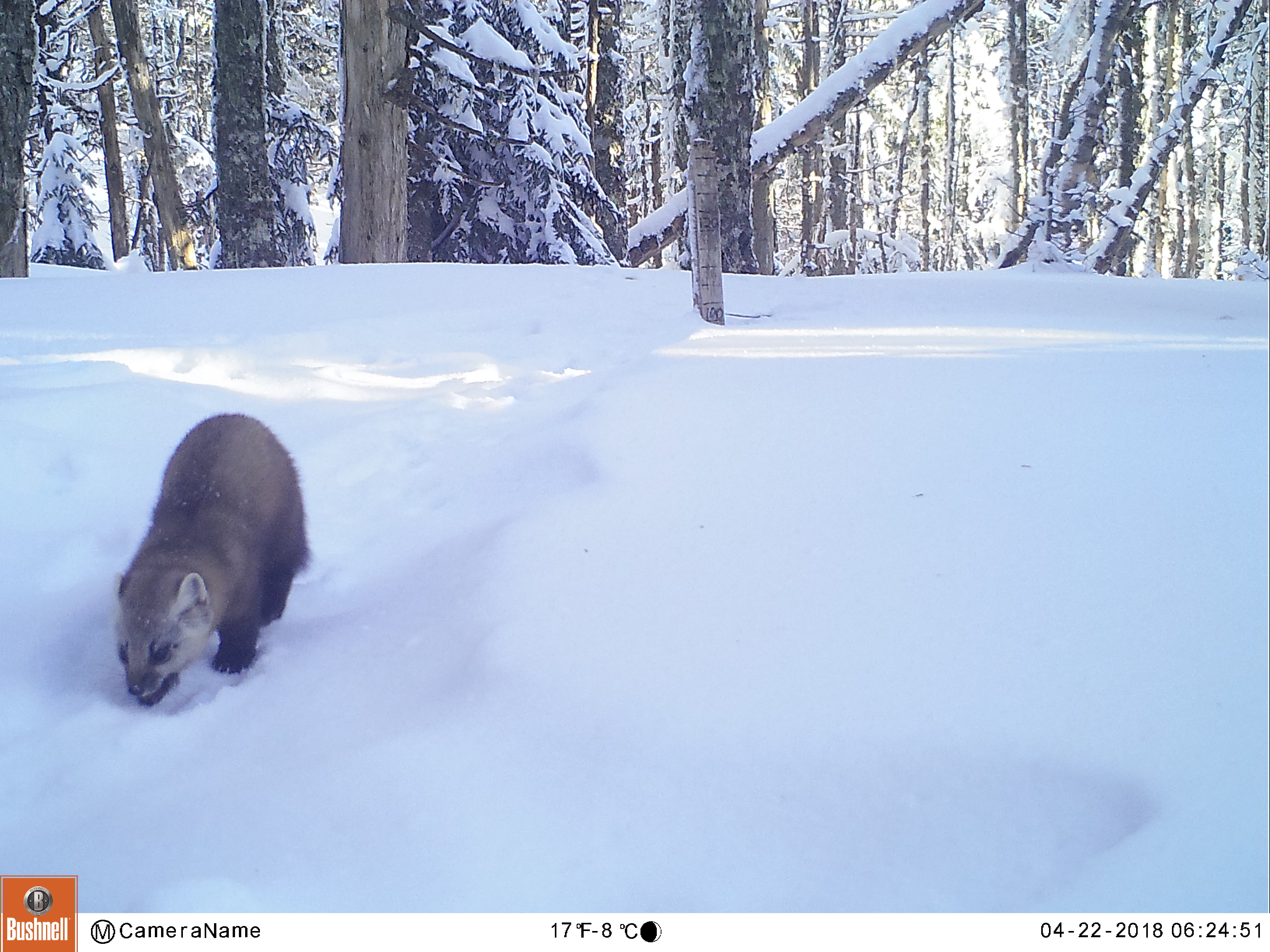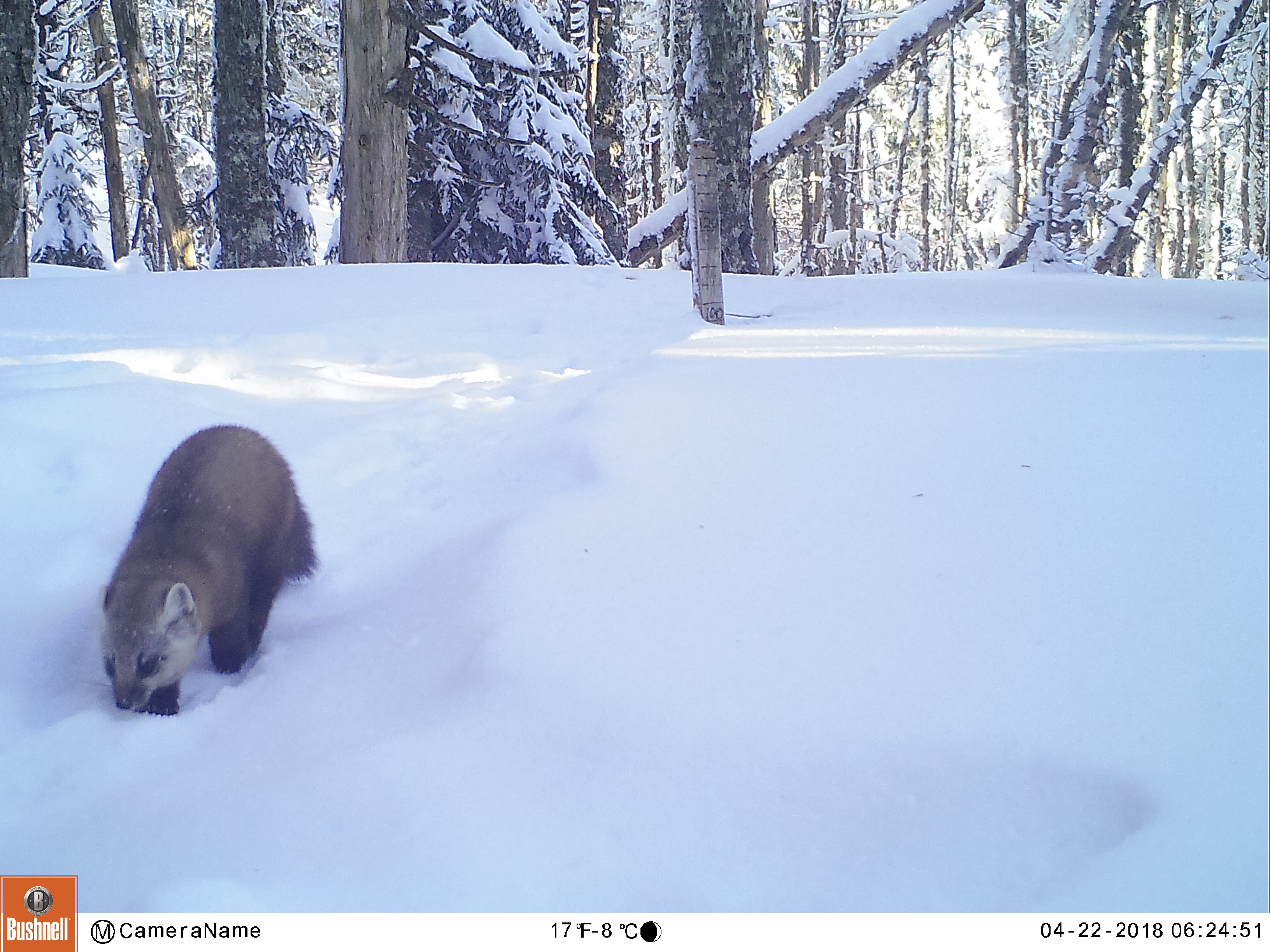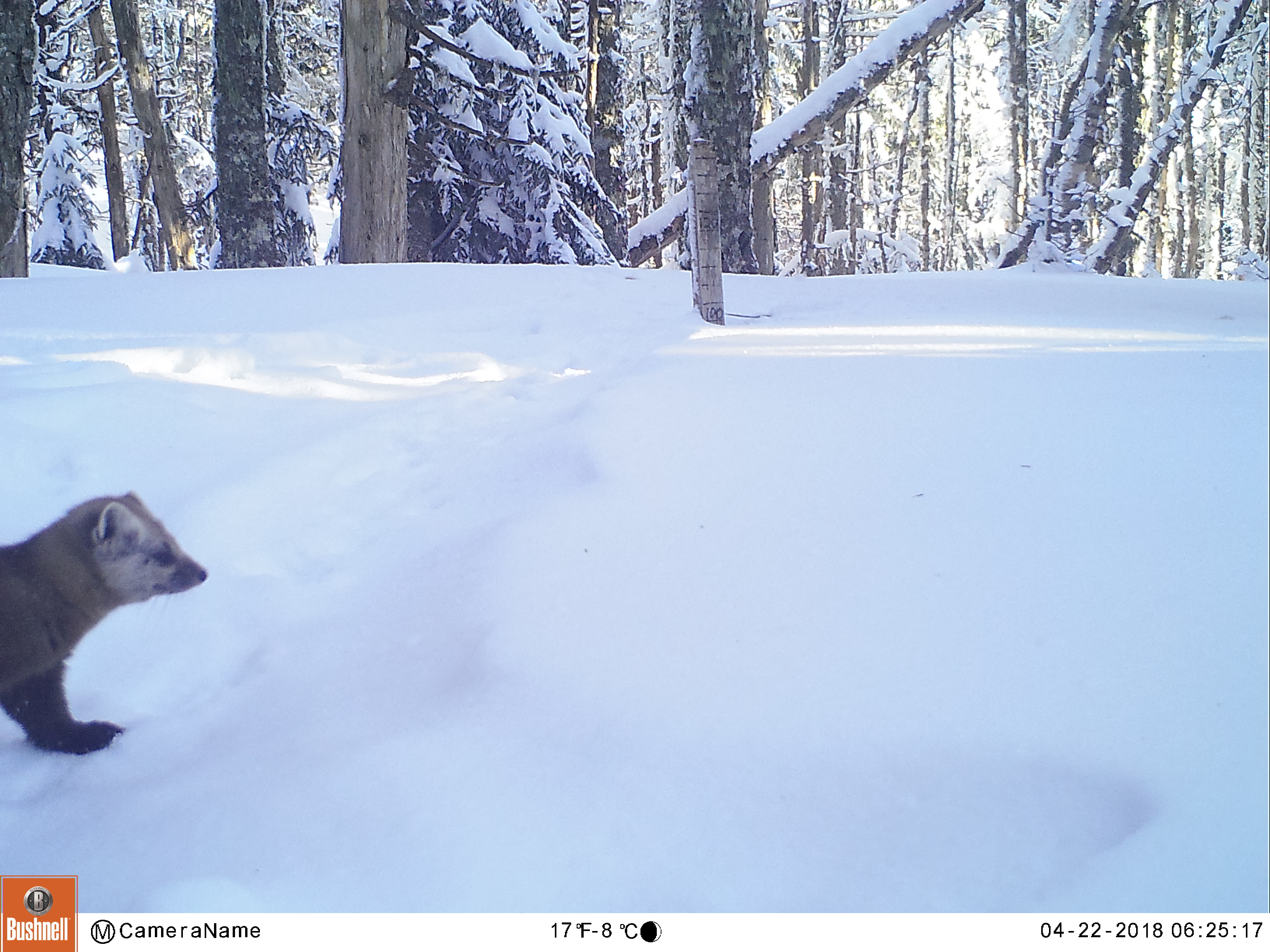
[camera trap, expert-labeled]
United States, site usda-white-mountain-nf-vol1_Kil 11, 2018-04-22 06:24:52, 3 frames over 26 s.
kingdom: Animalia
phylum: Chordata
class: Mammalia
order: Carnivora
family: Mustelidae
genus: Martes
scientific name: Martes americana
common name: american marten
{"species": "american marten (Martes americana)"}